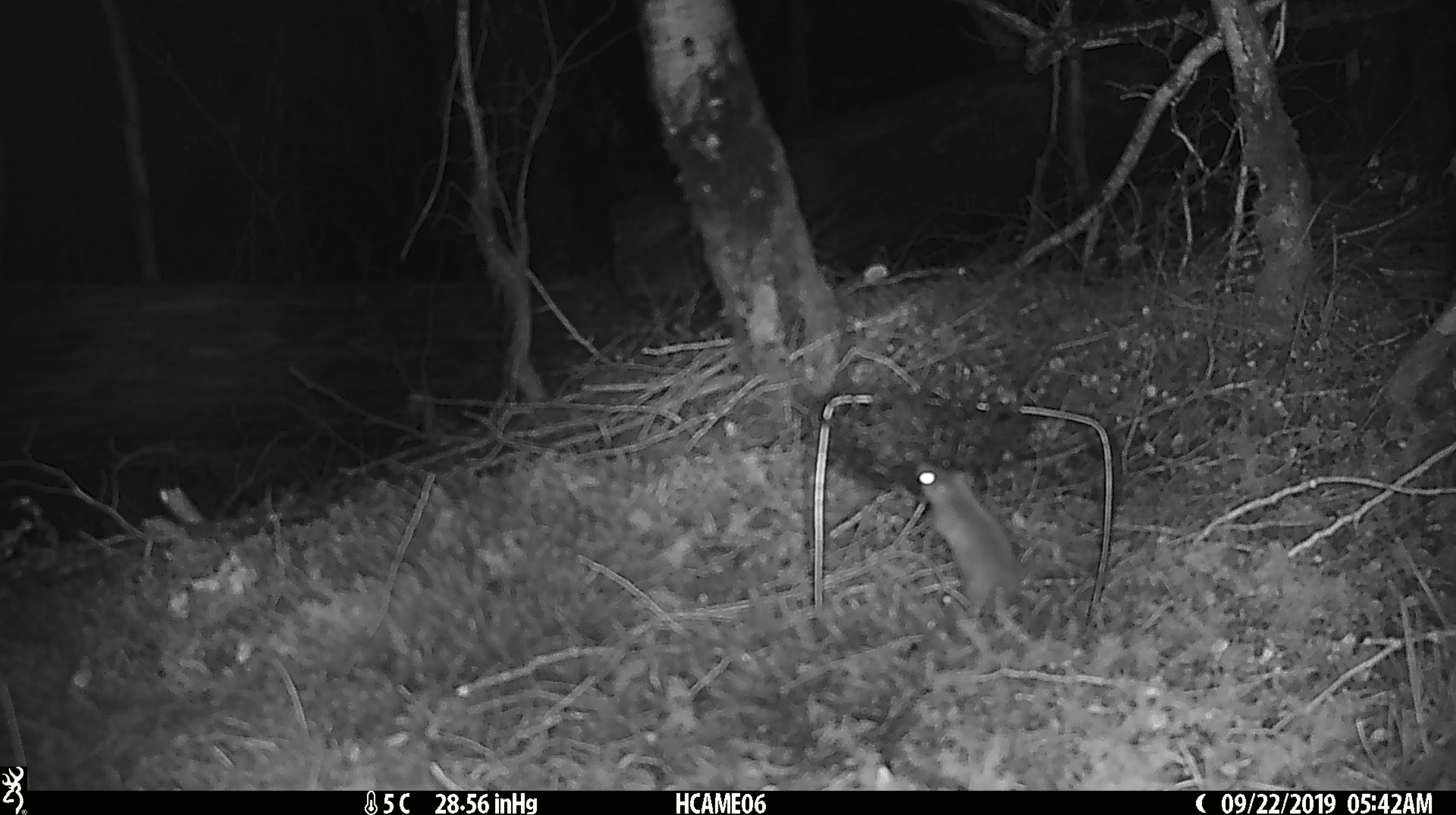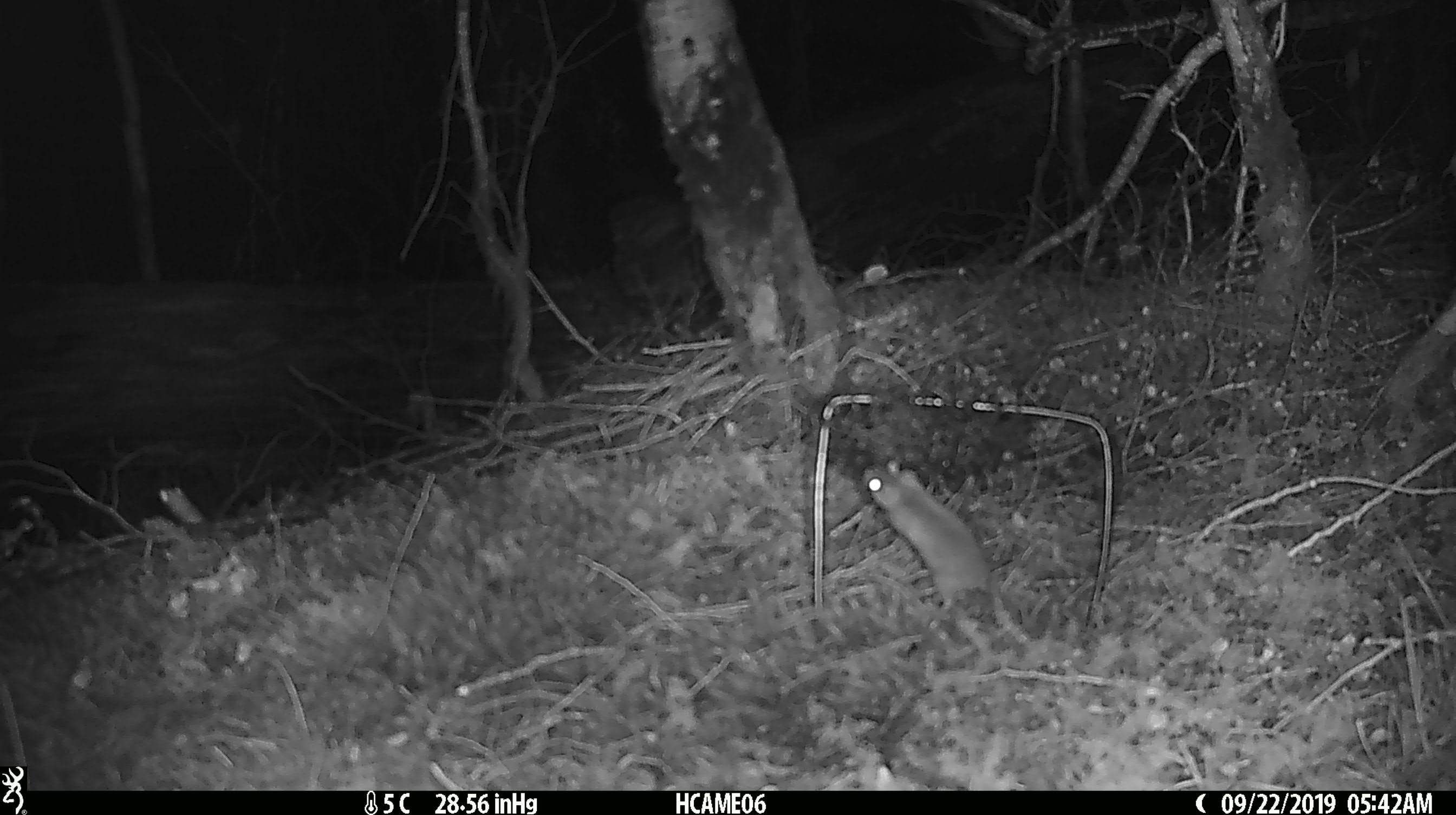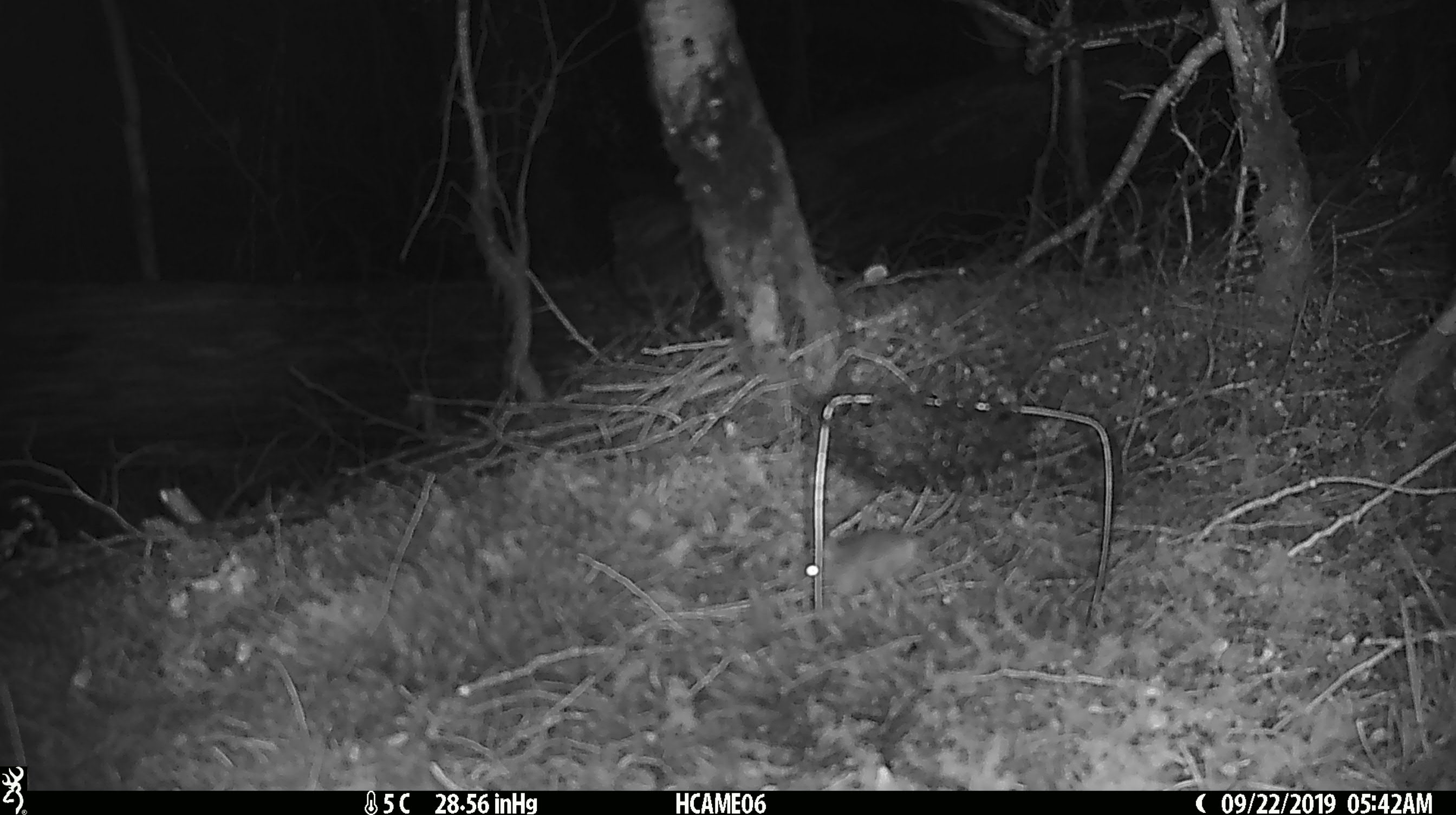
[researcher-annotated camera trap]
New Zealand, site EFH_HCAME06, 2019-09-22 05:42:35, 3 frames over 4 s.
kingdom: Animalia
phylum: Chordata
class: Mammalia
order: Rodentia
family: Muridae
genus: Mus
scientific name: Mus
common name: mouse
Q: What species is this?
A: Mouse (Mus).